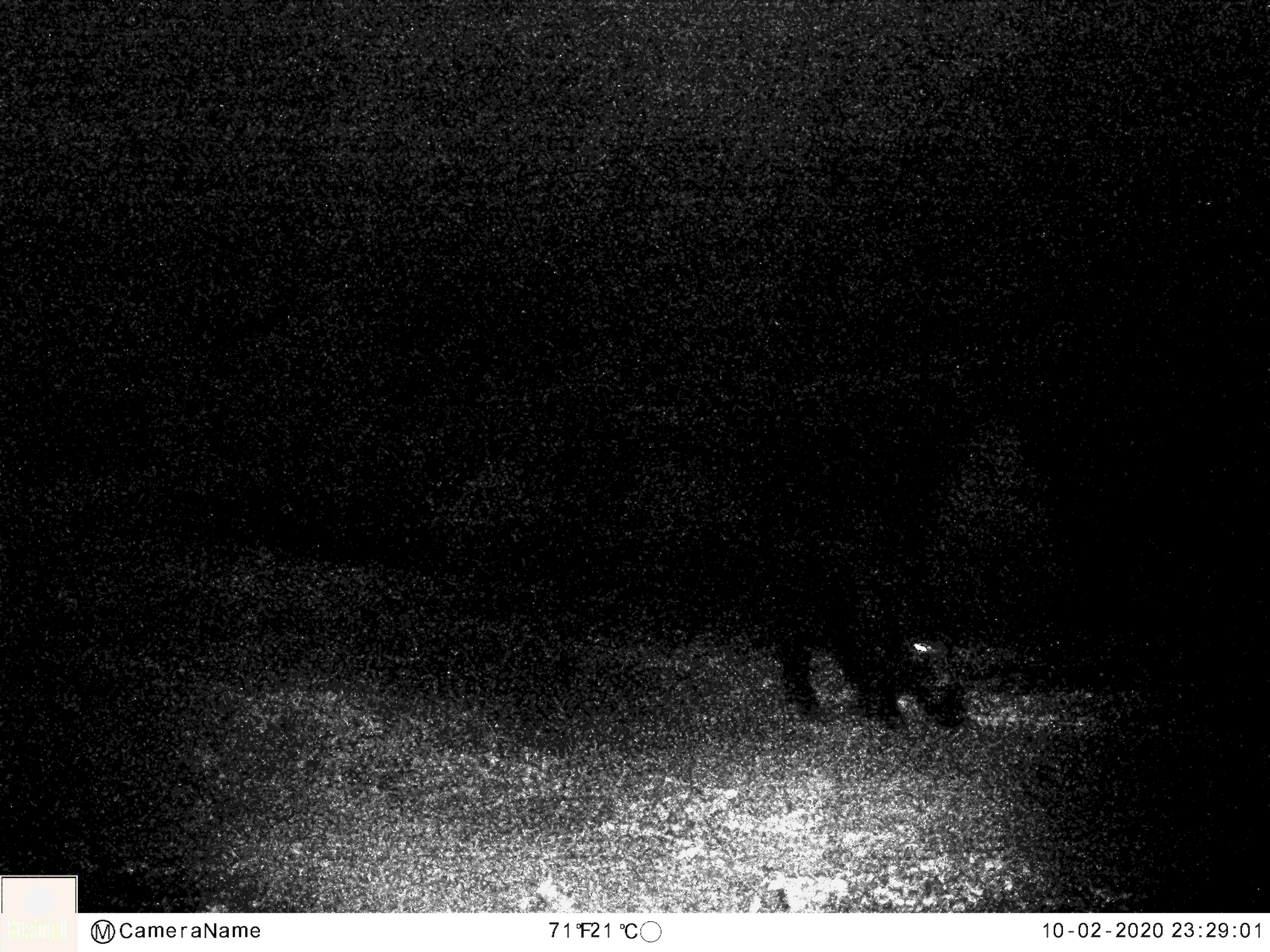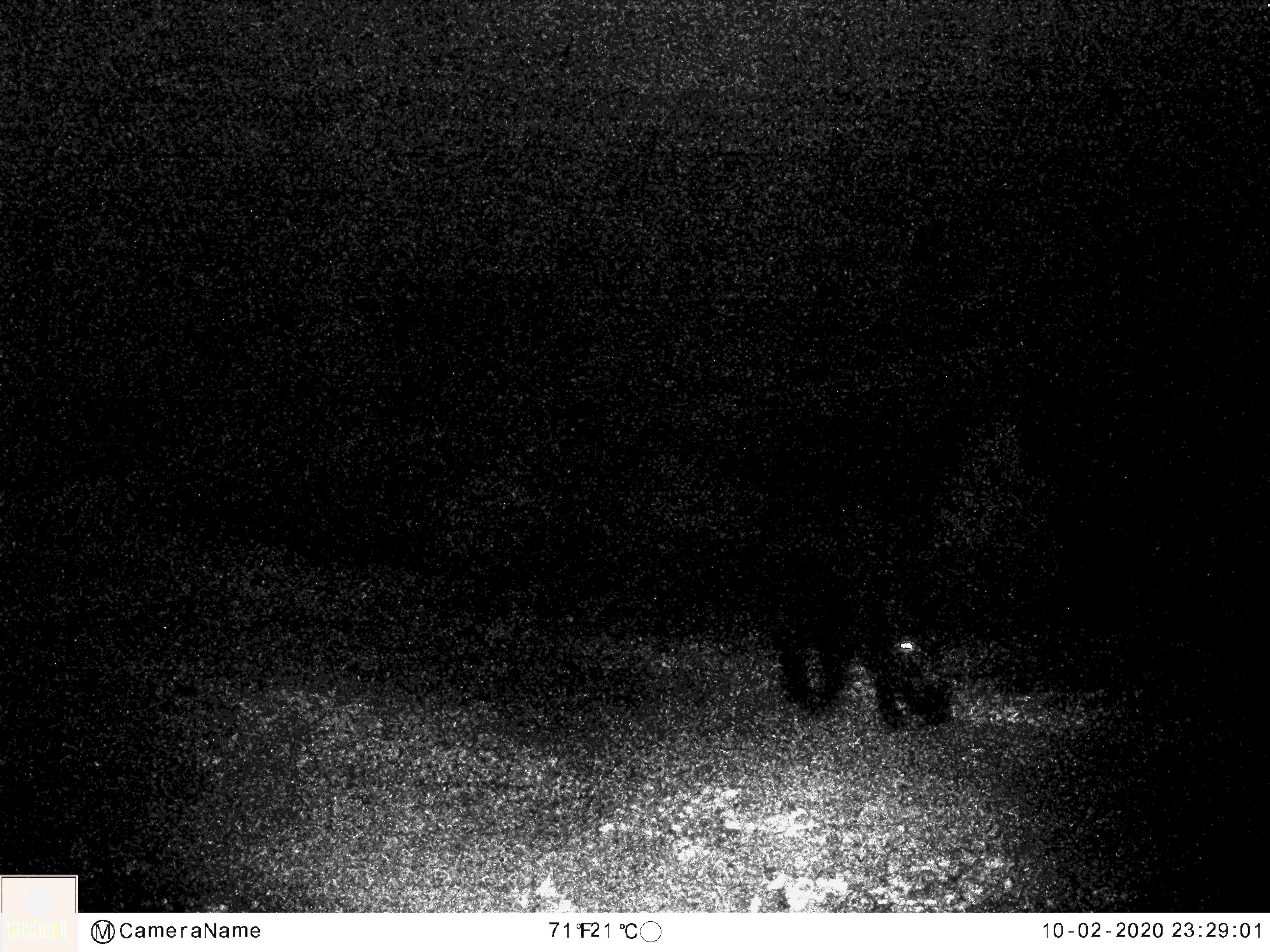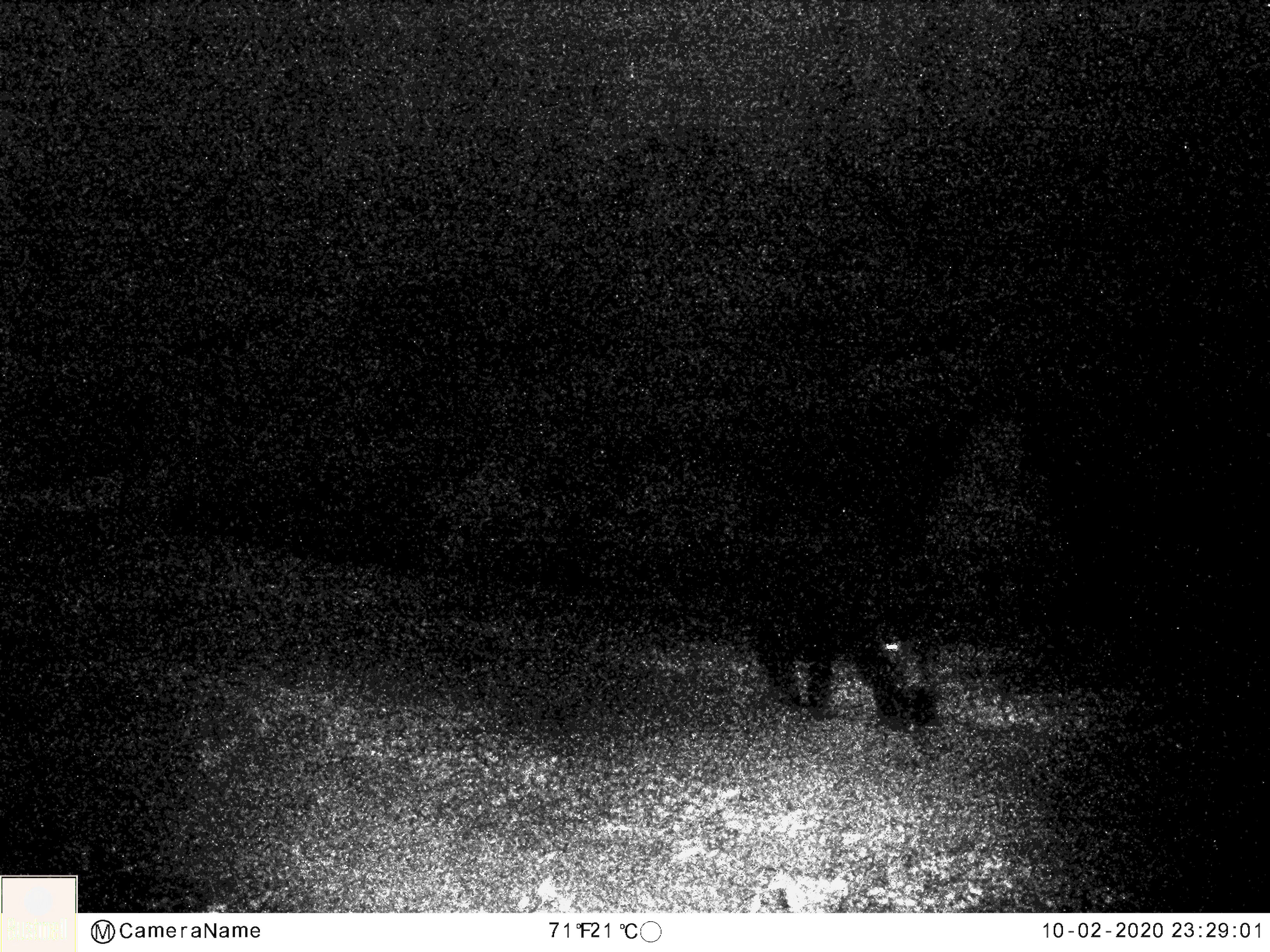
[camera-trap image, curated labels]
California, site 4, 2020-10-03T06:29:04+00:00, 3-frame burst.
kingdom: Animalia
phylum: Chordata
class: Mammalia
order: Artiodactyla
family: Suidae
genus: Sus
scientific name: Sus scrofa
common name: wild boar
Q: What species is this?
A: Wild boar (Sus scrofa).